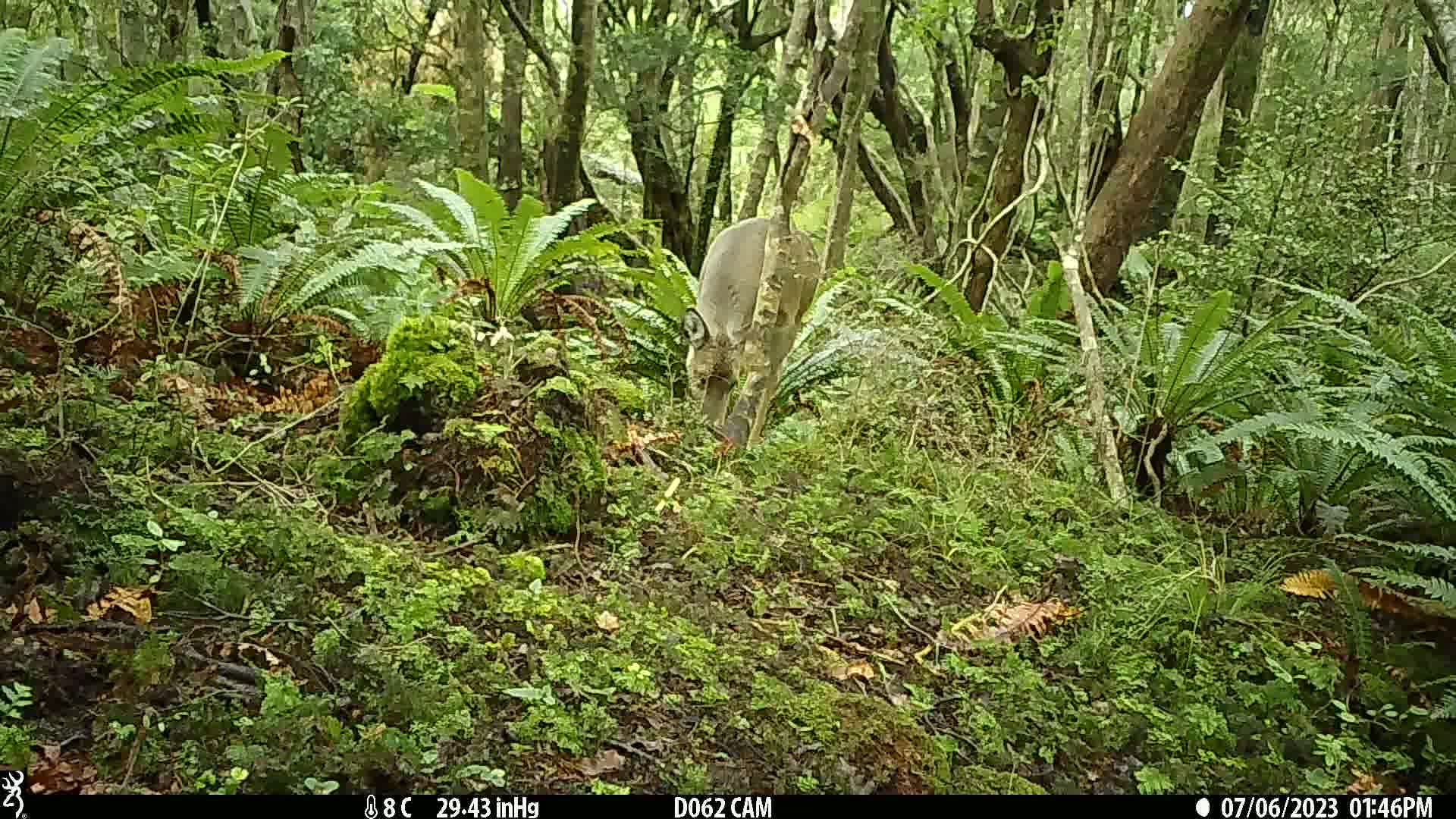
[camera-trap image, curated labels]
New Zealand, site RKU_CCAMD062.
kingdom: Animalia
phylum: Chordata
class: Mammalia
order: Artiodactyla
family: Cervidae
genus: Odocoileus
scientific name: Odocoileus virginianus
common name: white-tailed deer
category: white tailed deer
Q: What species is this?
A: White tailed deer (white-tailed deer) (Odocoileus virginianus).